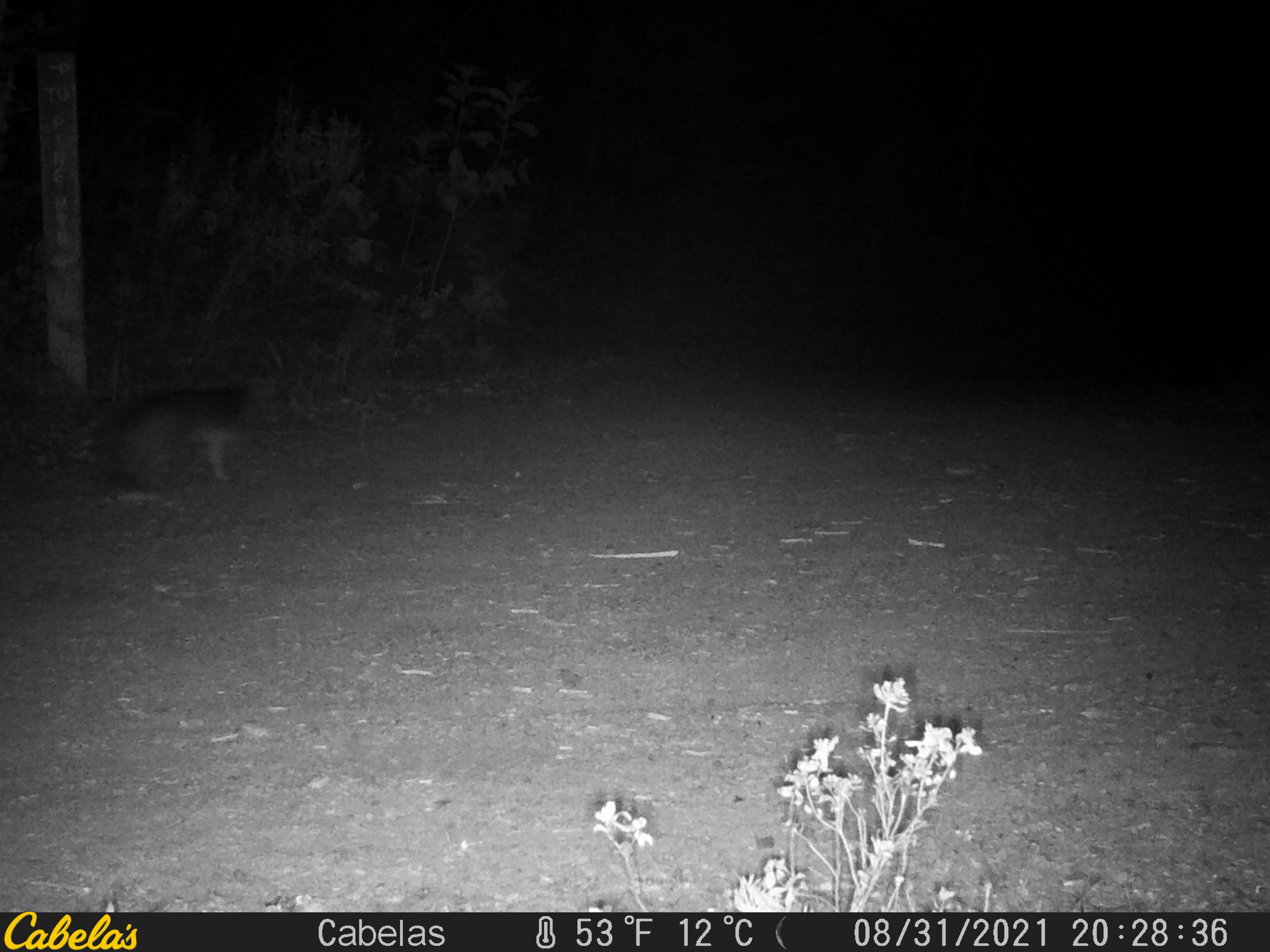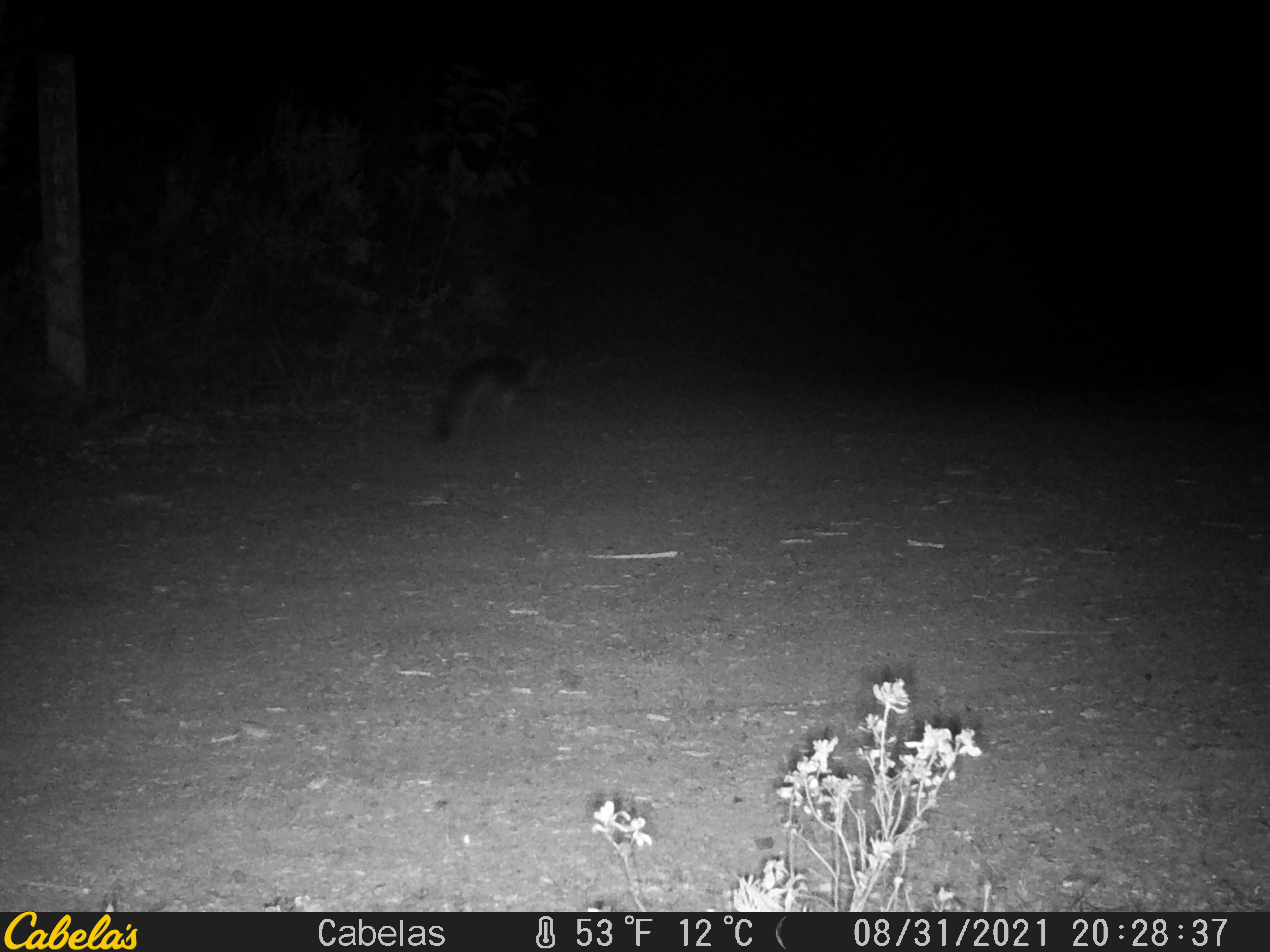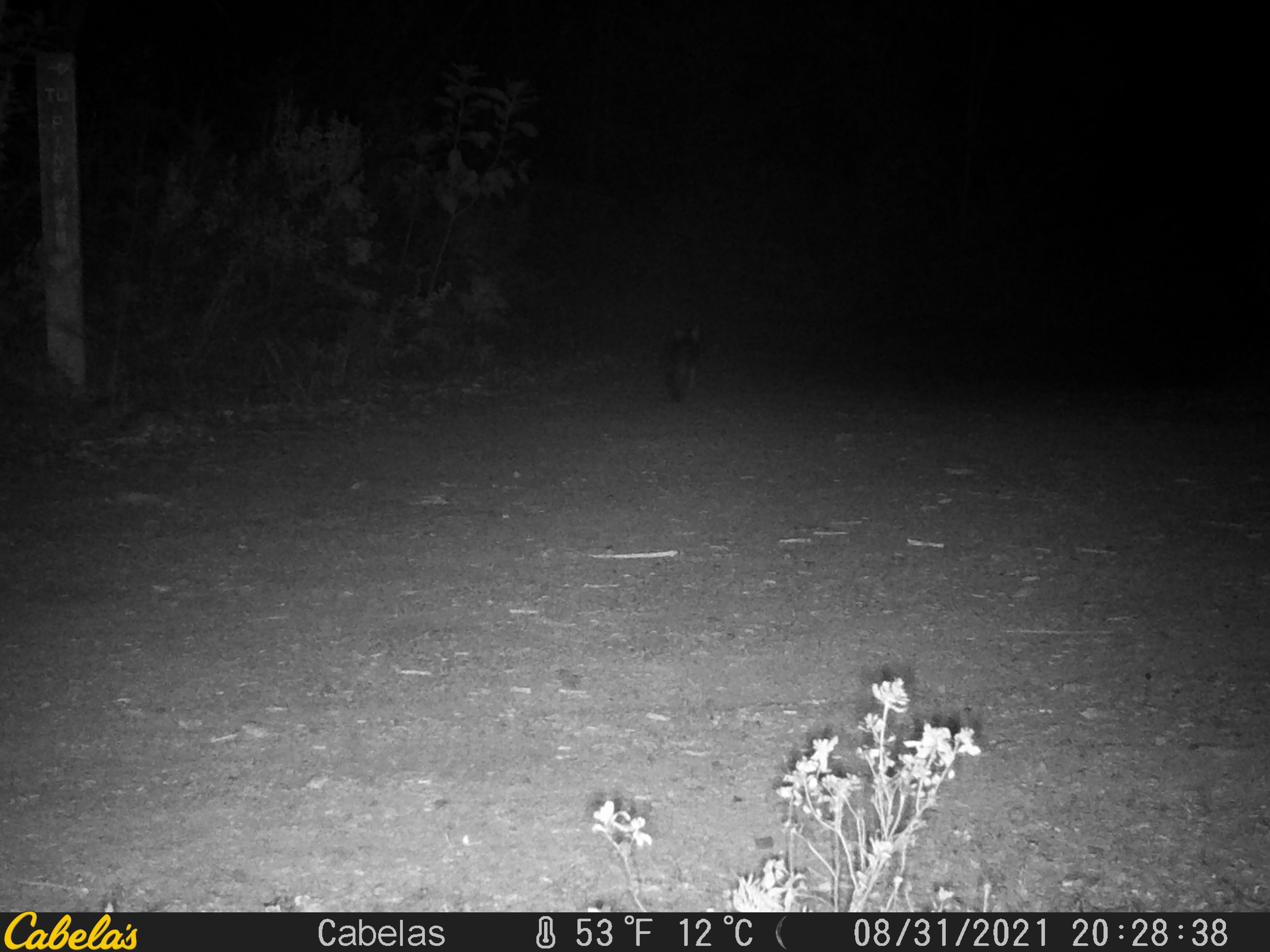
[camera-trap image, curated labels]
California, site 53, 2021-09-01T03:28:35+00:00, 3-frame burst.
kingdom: Animalia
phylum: Chordata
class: Mammalia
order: Carnivora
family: Canidae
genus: Urocyon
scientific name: Urocyon cinereoargenteus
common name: gray fox